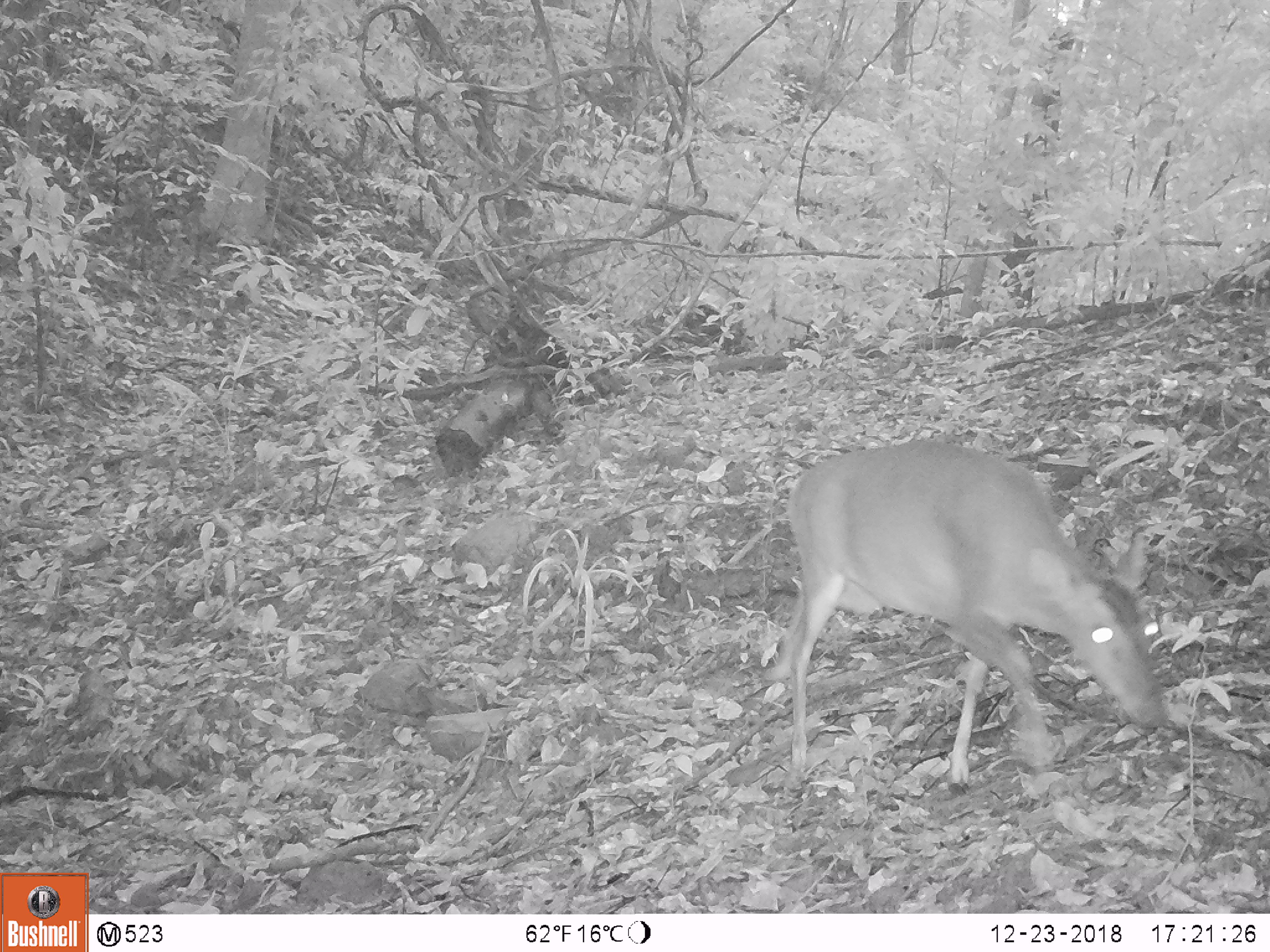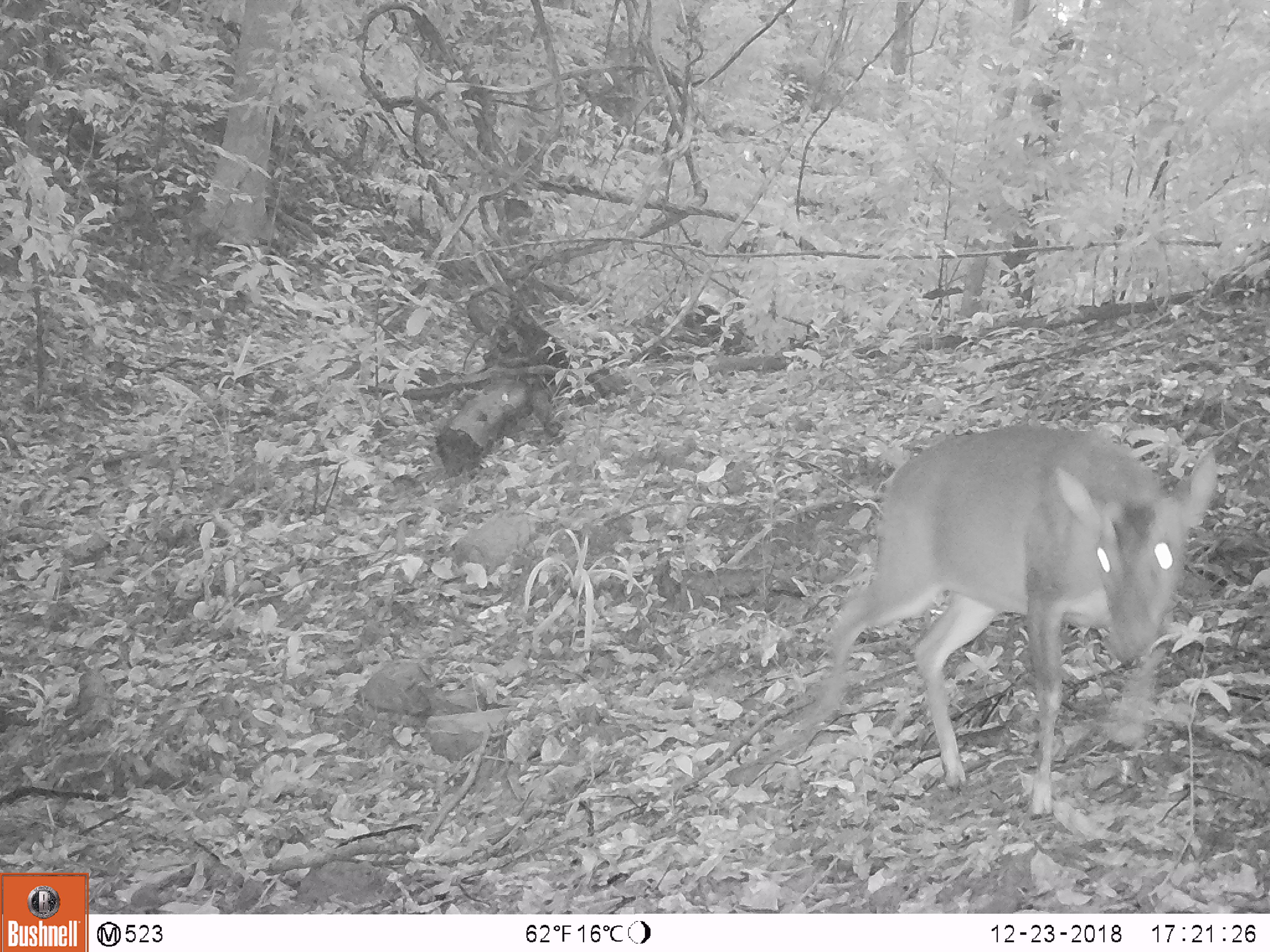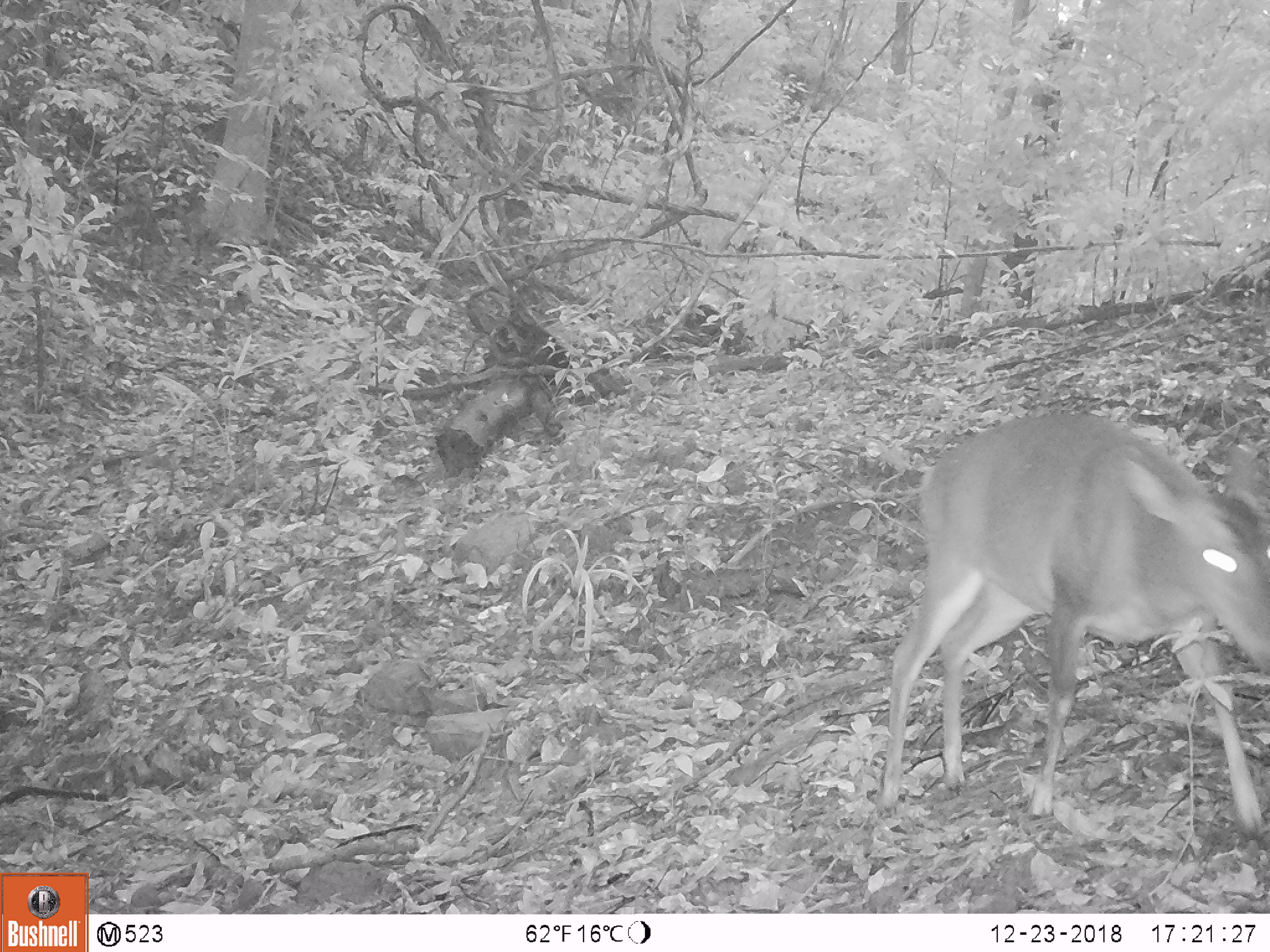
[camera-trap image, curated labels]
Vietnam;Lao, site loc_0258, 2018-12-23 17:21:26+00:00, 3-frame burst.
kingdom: Animalia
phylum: Chordata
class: Mammalia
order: Artiodactyla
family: Cervidae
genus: Muntiacus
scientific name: Muntiacus vuquangensis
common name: large-antlered muntjac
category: large antlered muntjac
Large antlered muntjac (large-antlered muntjac) (Muntiacus vuquangensis). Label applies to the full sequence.